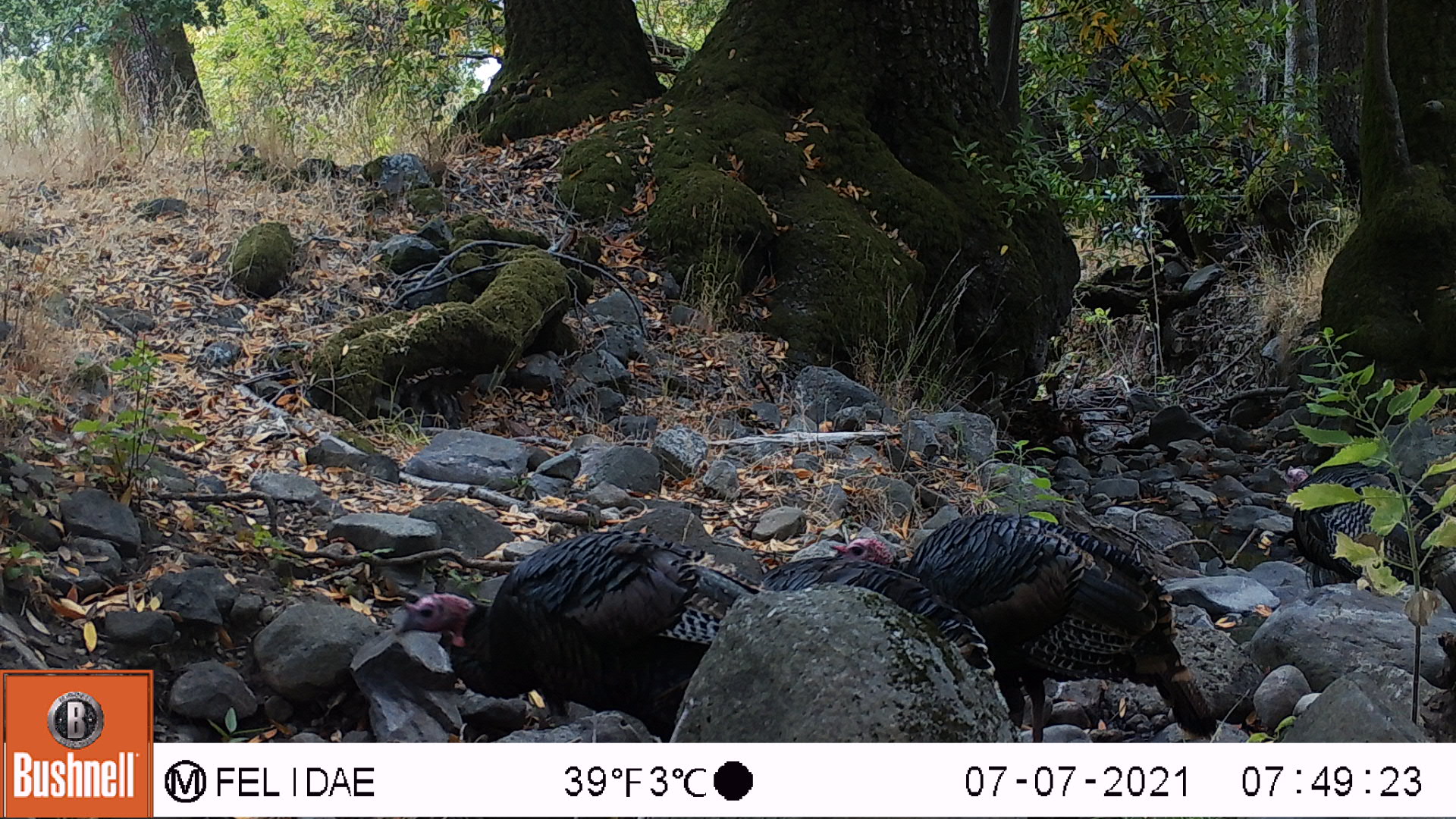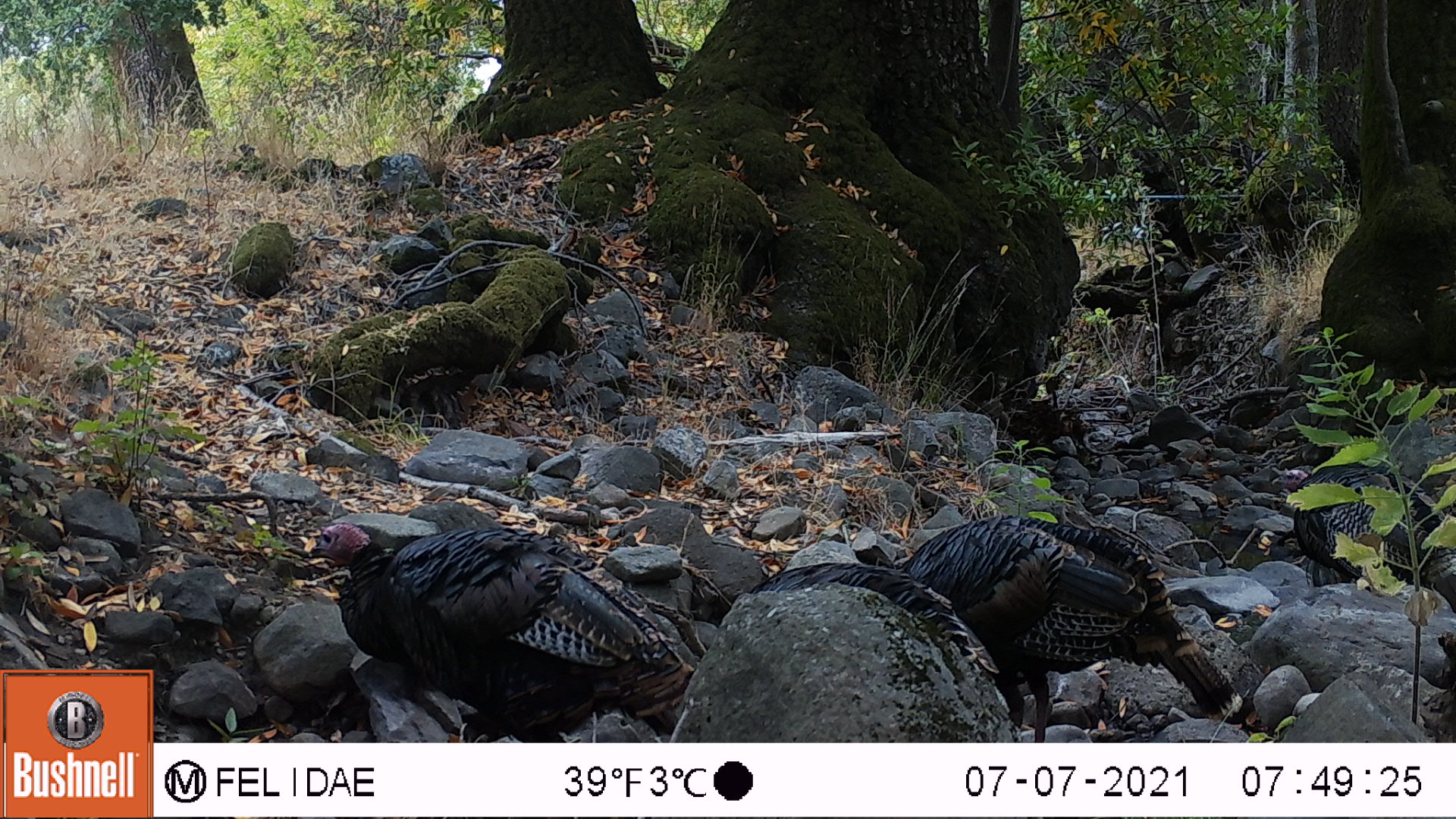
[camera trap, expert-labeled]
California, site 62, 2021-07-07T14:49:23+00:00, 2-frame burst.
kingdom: Animalia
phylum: Chordata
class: Aves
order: Galliformes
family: Phasianidae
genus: Meleagris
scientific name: Meleagris gallopavo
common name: turkey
Turkey (Meleagris gallopavo).